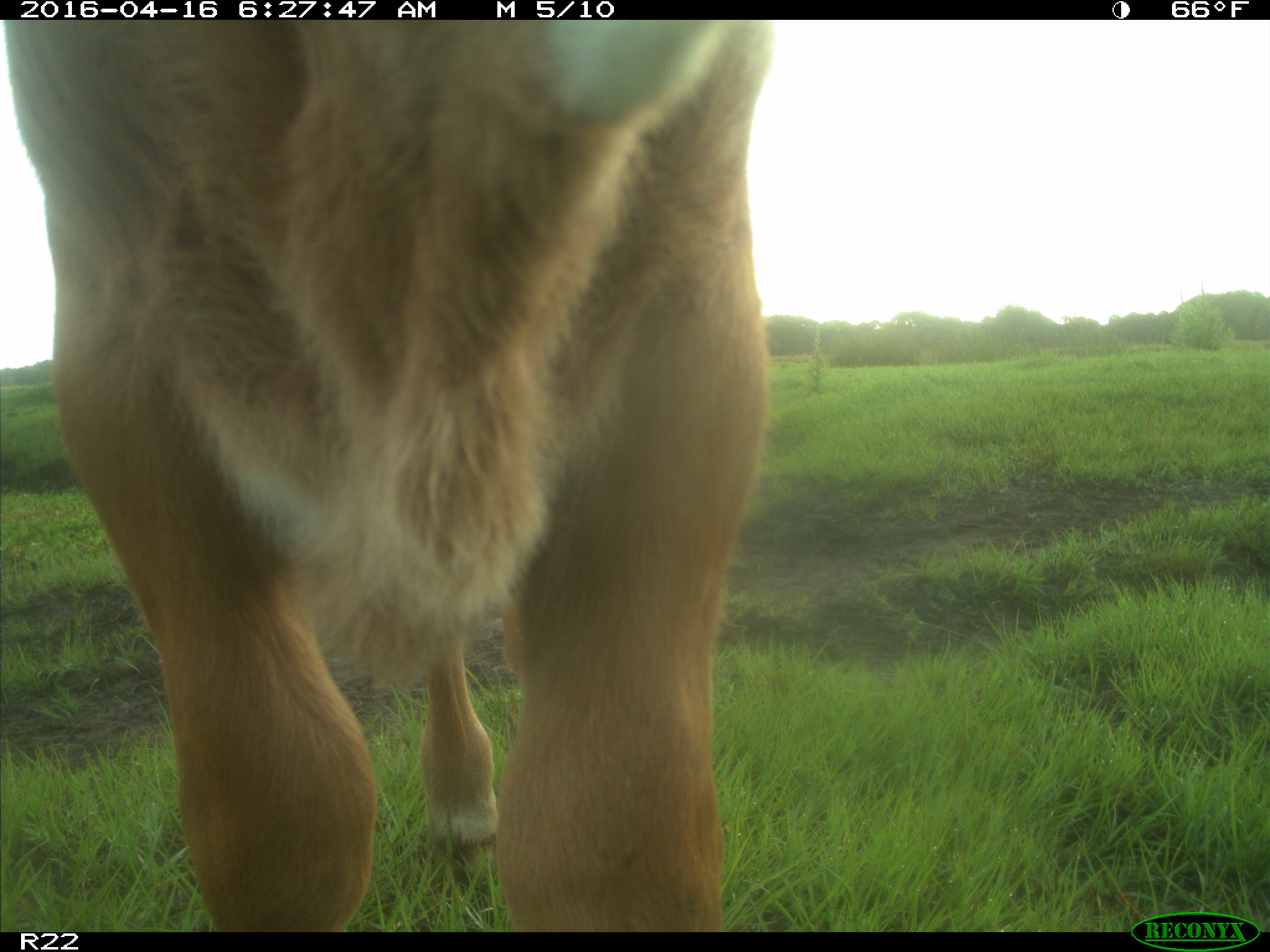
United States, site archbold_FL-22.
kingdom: Animalia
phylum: Chordata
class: Mammalia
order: Artiodactyla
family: Bovidae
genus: Bos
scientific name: Bos taurus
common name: domestic cow